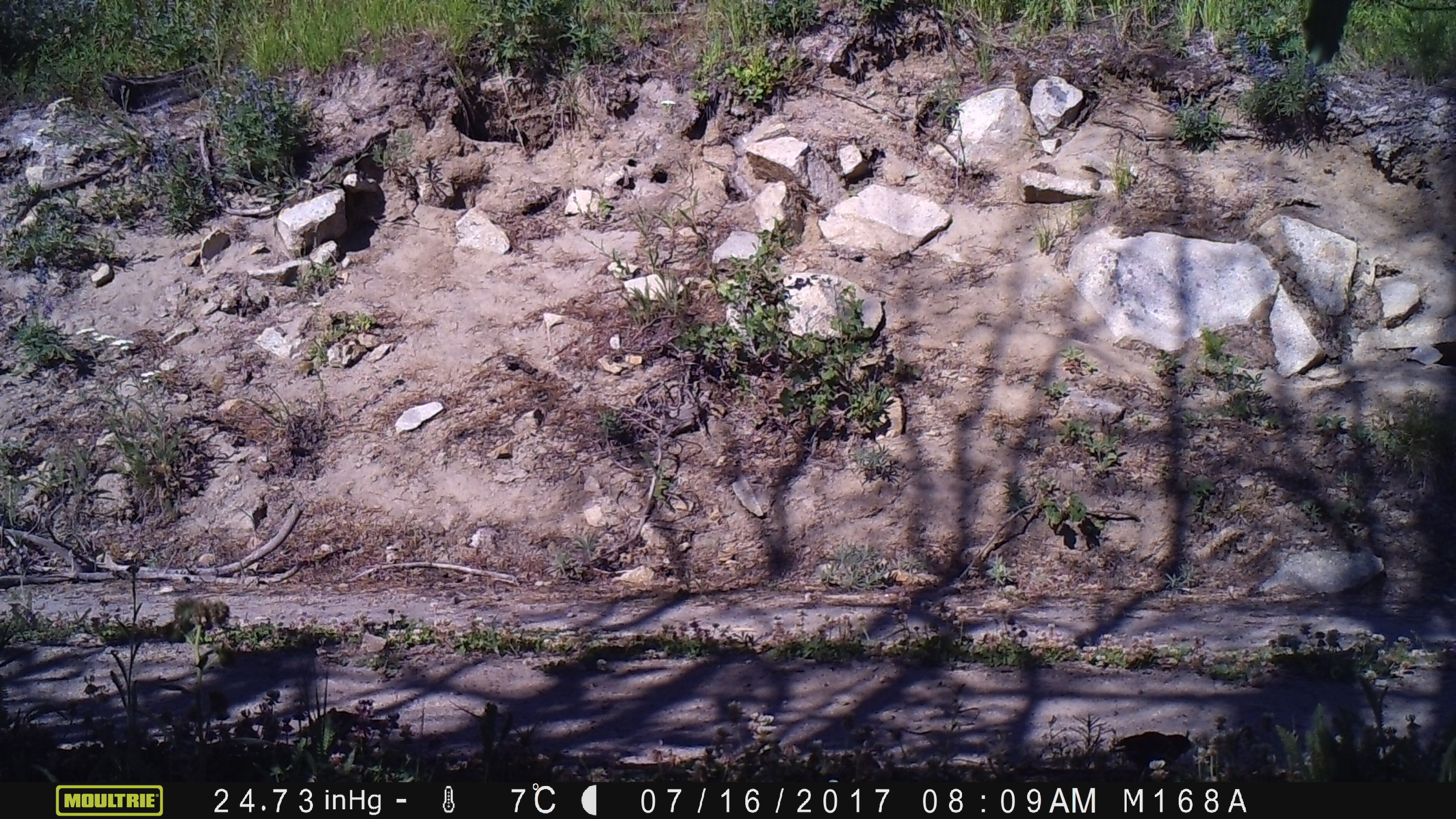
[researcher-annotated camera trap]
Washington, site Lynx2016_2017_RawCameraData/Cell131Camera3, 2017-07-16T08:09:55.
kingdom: Animalia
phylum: Chordata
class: Aves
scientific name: Aves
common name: birds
Aves (birds). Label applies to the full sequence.